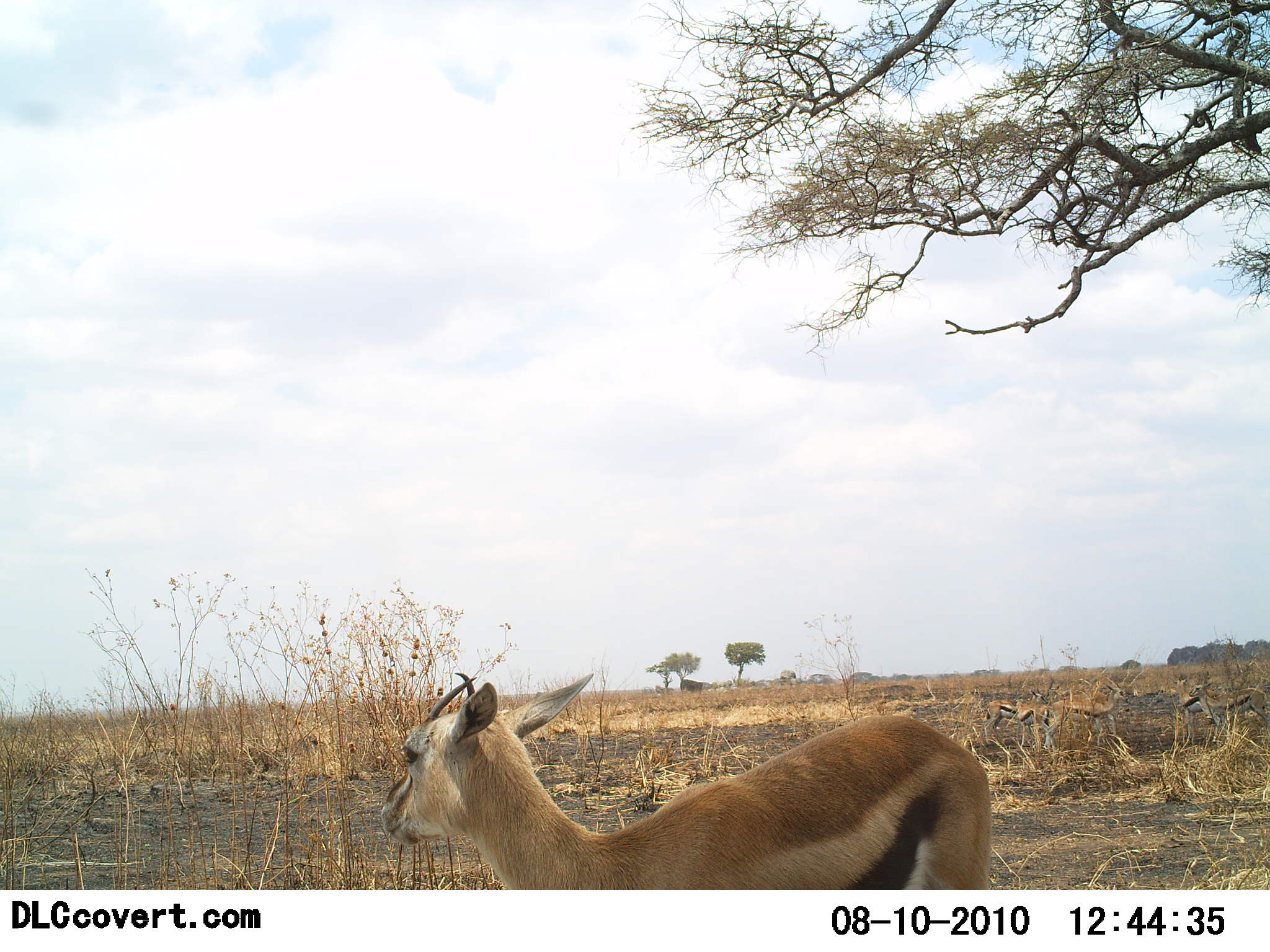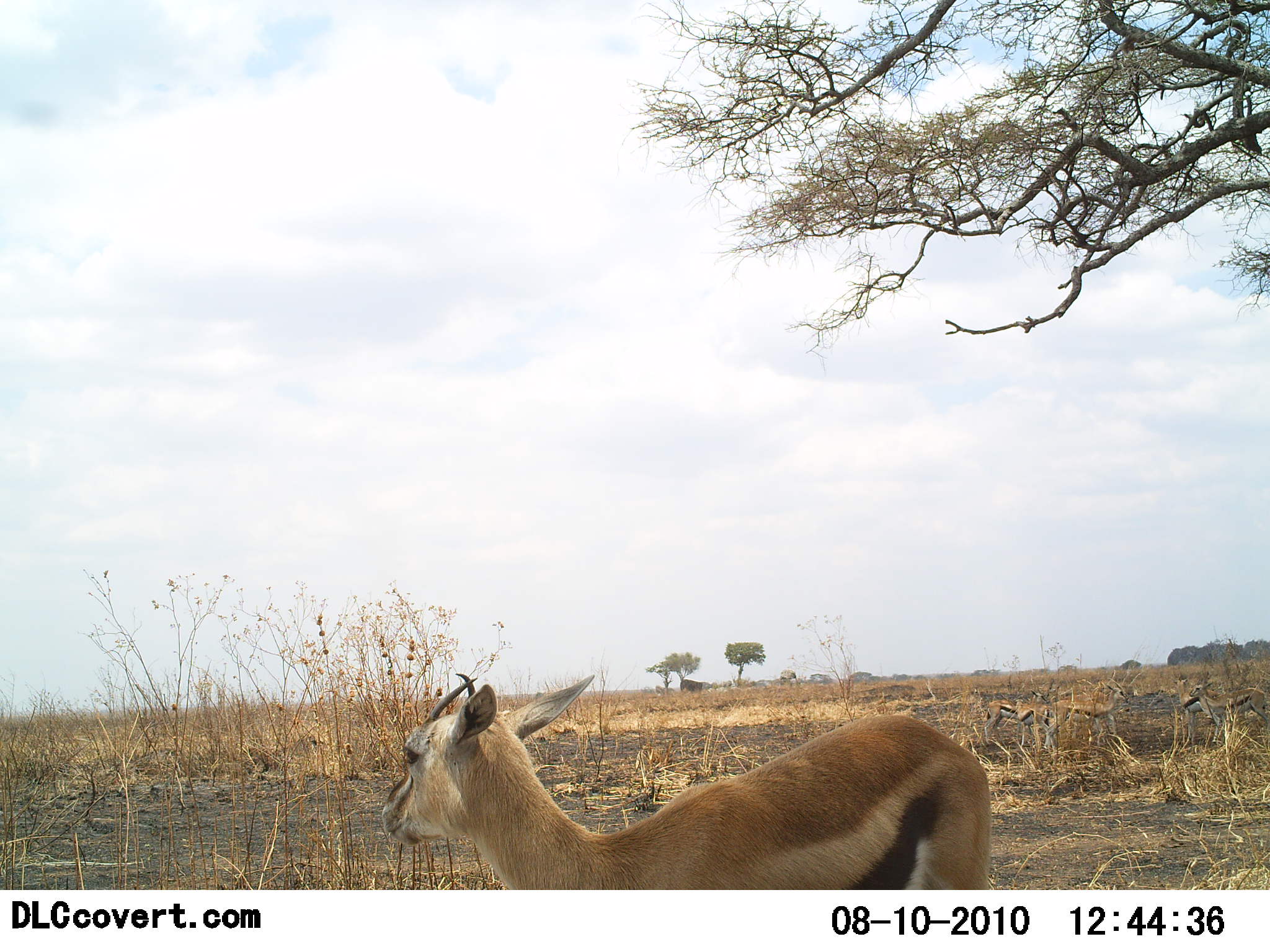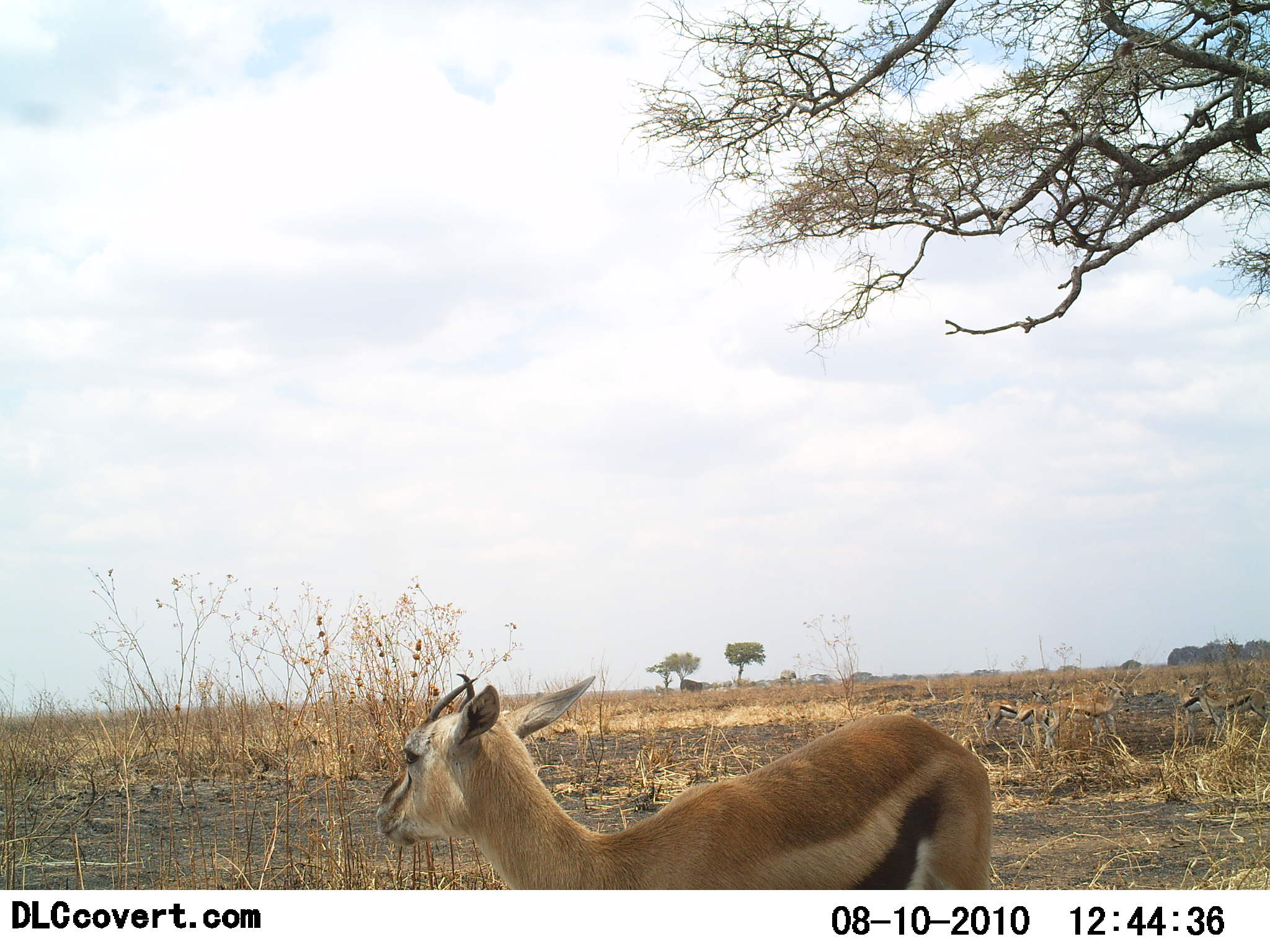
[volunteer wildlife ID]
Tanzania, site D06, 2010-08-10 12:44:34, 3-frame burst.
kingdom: Animalia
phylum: Chordata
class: Mammalia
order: Artiodactyla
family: Bovidae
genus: Eudorcas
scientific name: Eudorcas thomsonii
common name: thomson's gazelle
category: gazellethomsons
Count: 1.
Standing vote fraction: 100%.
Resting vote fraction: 7%.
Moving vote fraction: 0%.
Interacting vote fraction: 0%.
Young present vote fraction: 7%.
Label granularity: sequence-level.